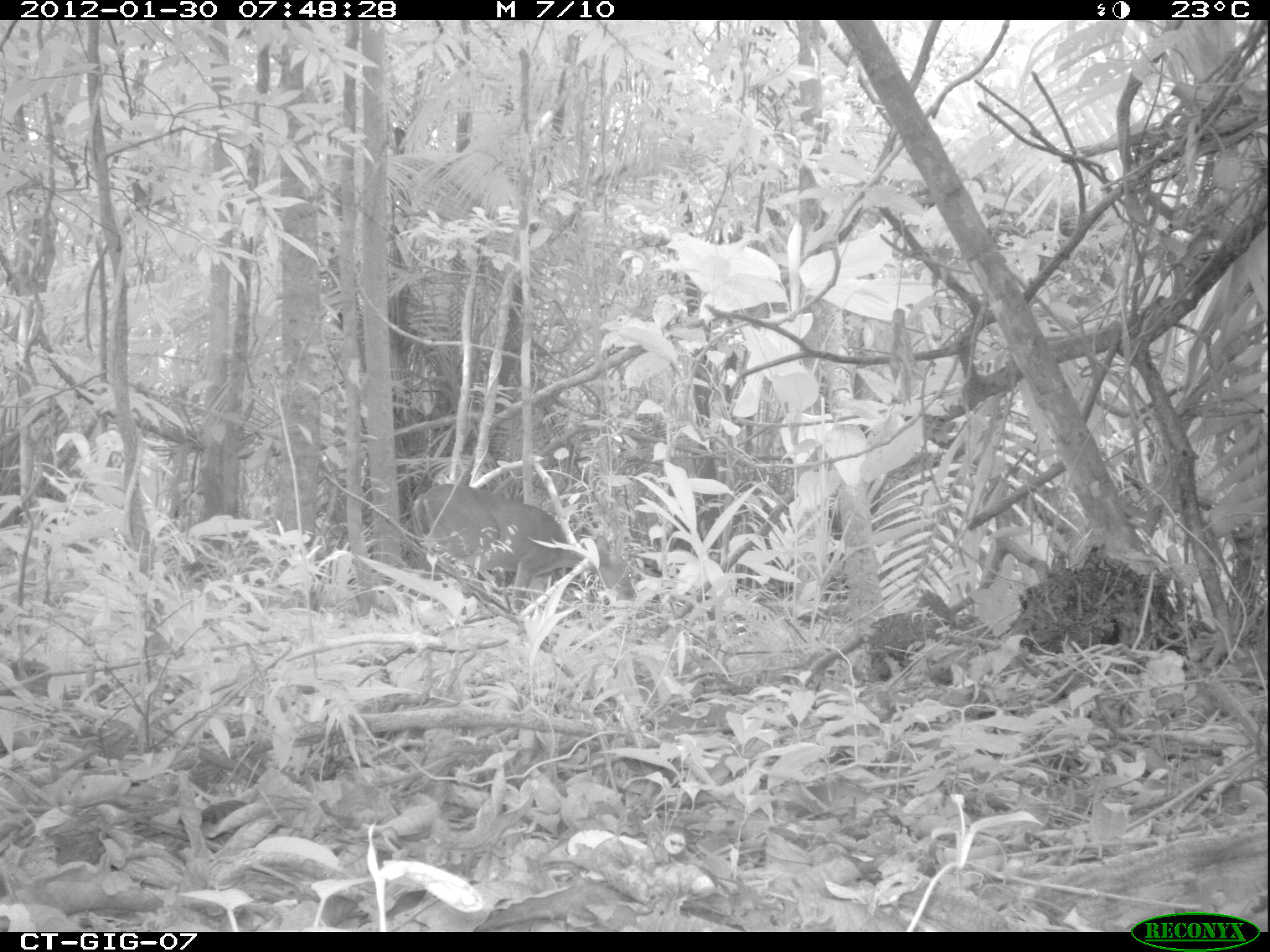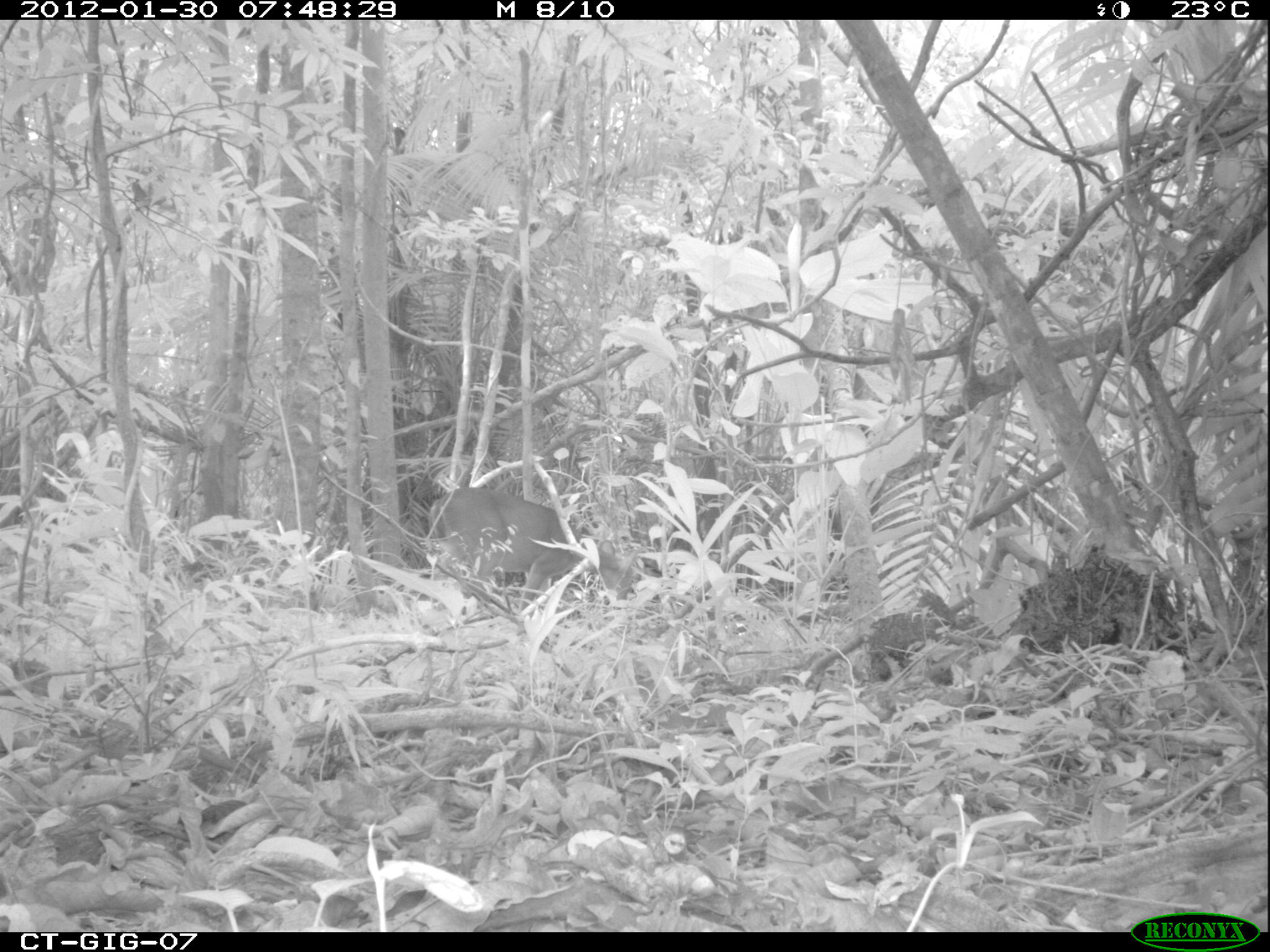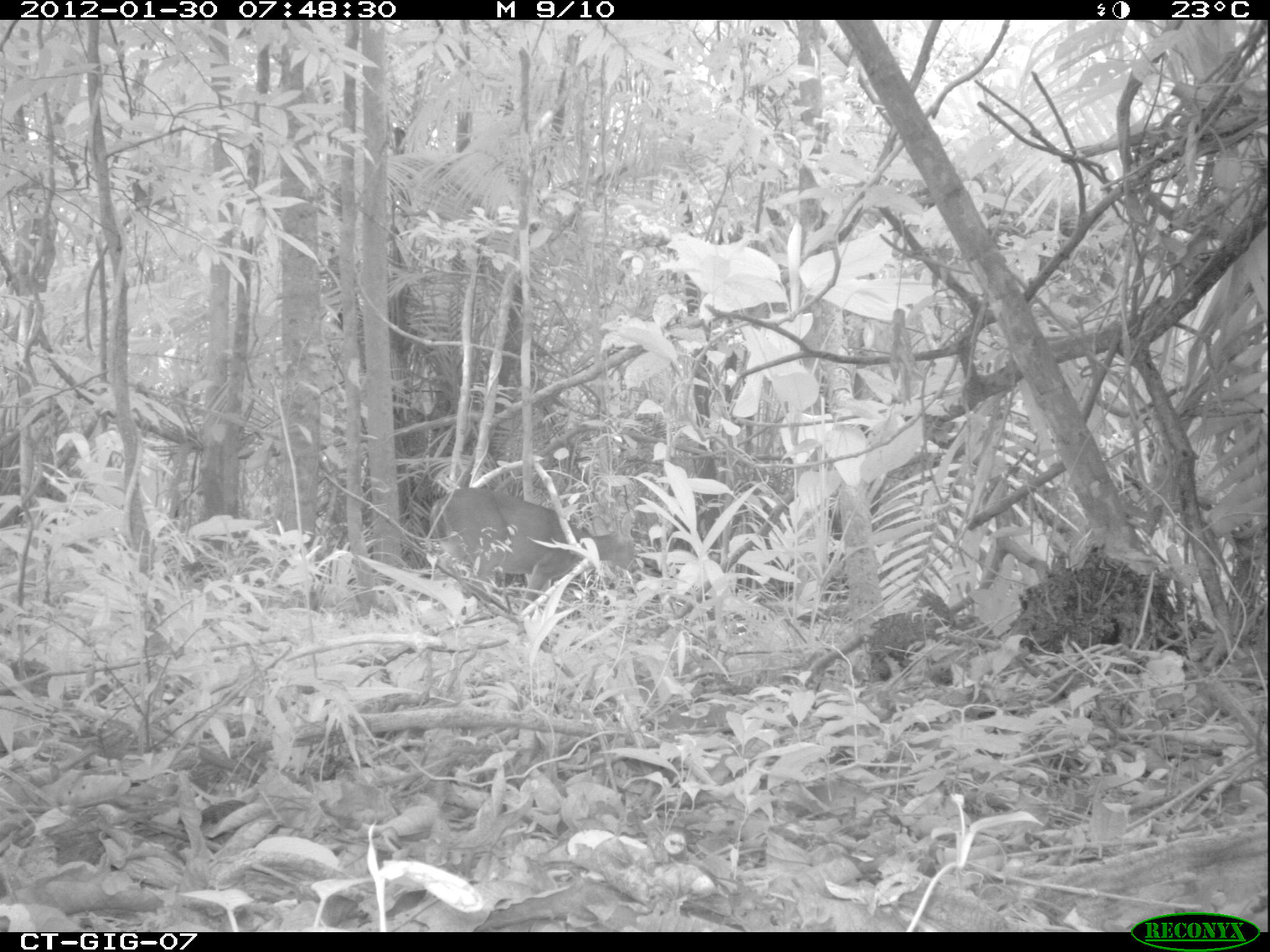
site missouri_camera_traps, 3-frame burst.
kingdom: Animalia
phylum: Chordata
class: Mammalia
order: Artiodactyla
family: Cervidae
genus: Odocoileus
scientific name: Odocoileus virginianus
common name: white-tailed deer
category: white tailed deer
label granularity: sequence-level